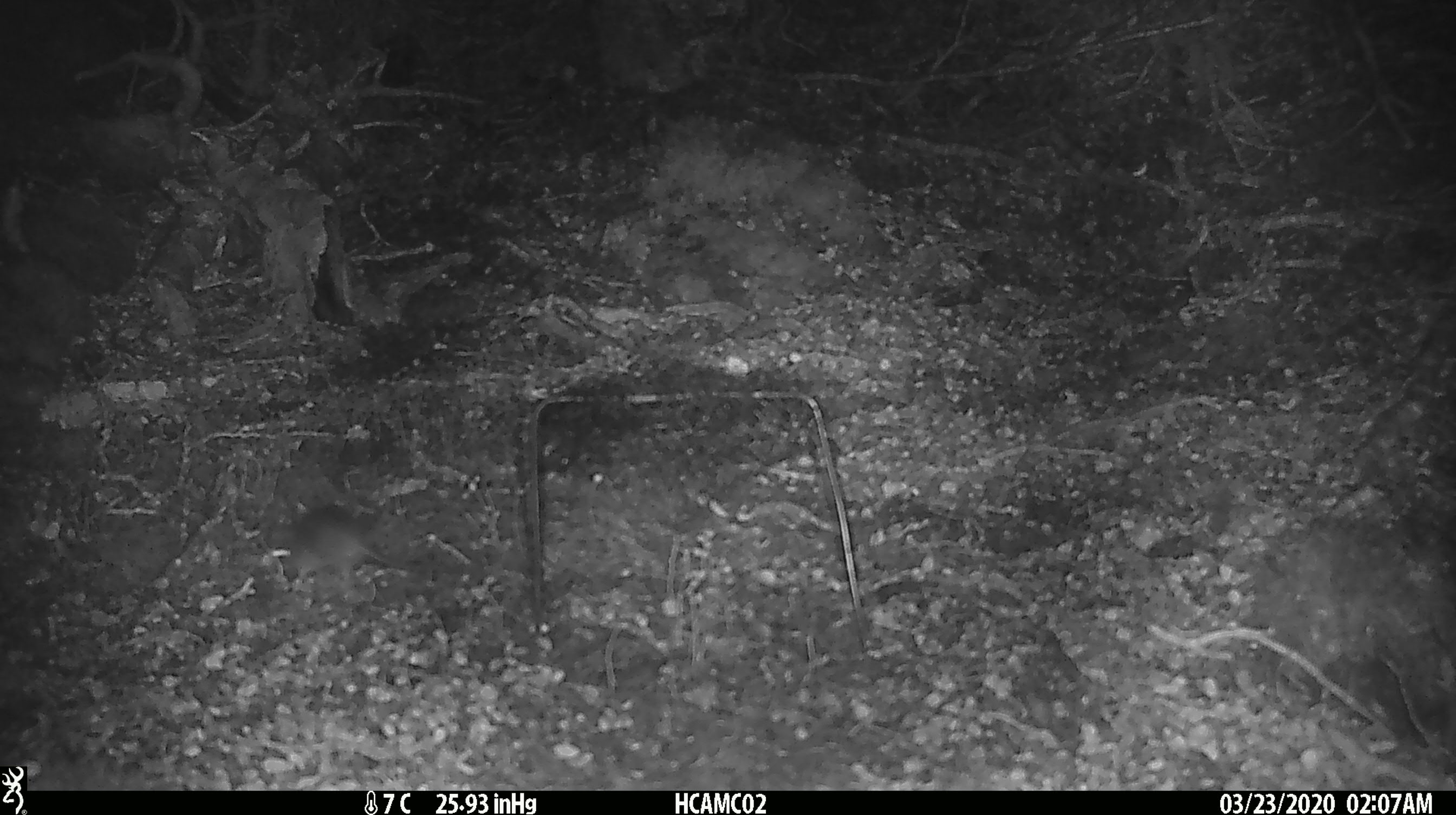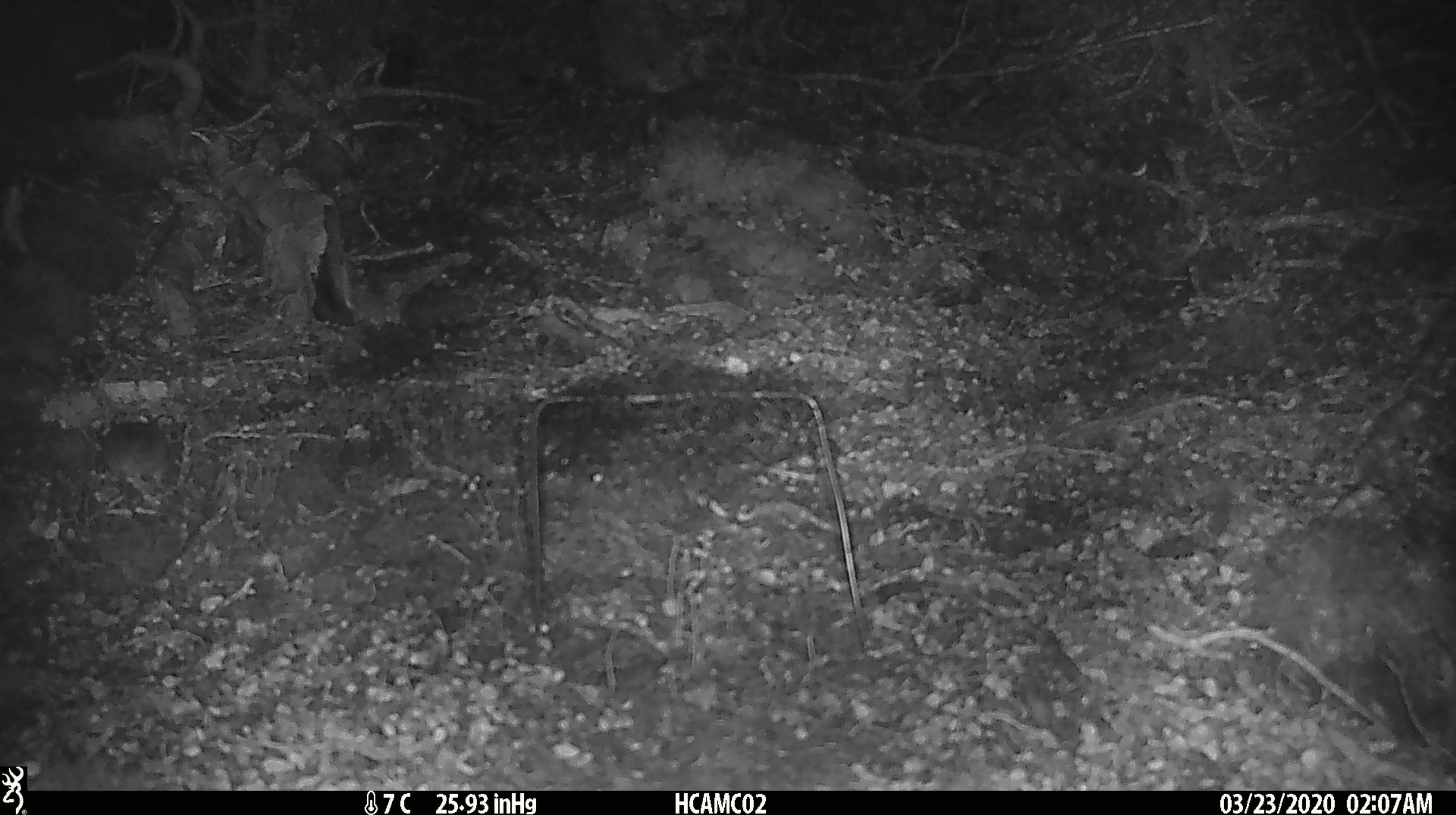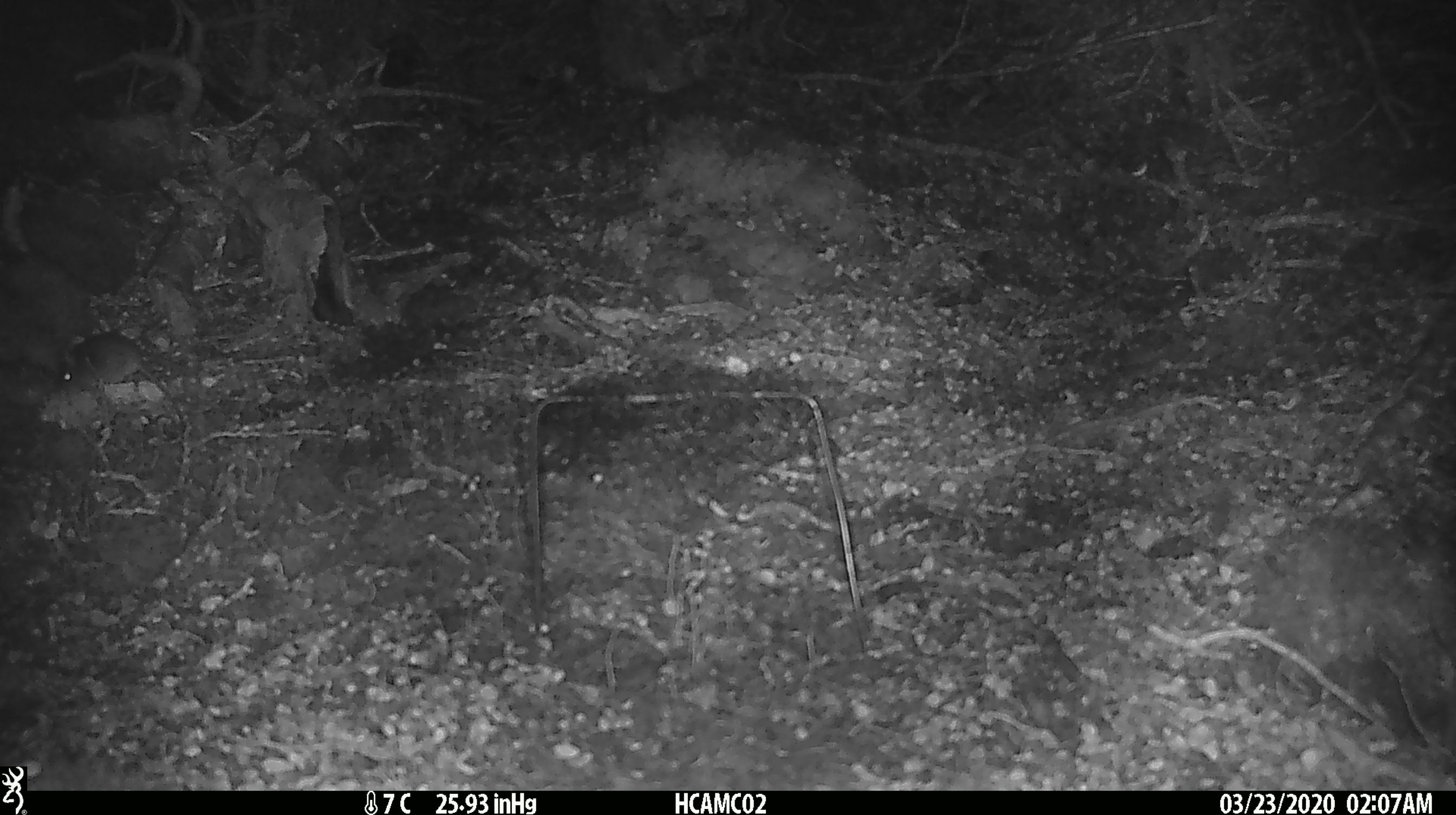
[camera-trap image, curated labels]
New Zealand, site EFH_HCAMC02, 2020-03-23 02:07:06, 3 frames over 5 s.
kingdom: Animalia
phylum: Chordata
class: Mammalia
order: Rodentia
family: Muridae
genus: Mus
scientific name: Mus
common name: mouse